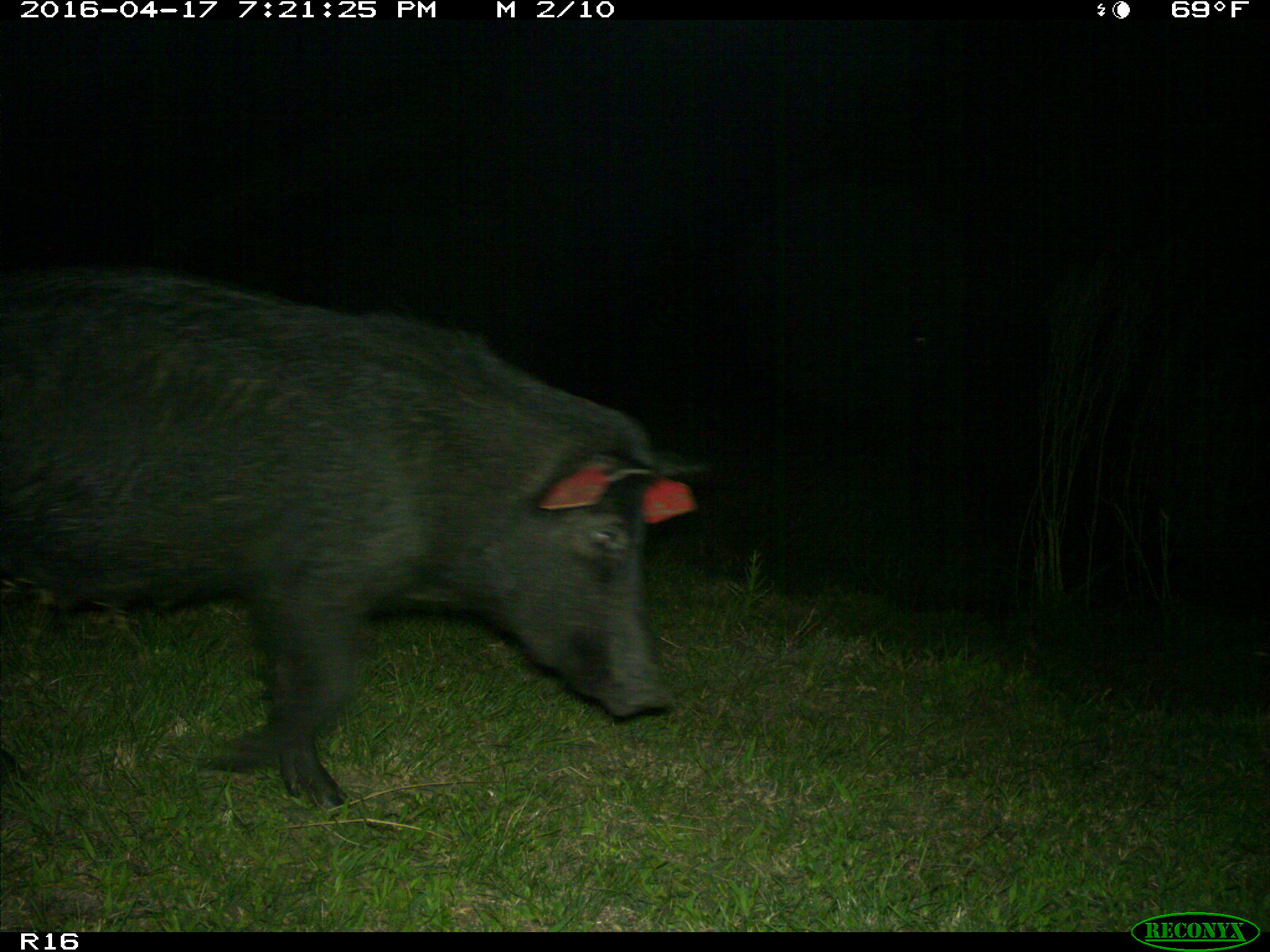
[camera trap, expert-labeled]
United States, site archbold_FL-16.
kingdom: Animalia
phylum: Chordata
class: Mammalia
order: Artiodactyla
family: Suidae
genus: Sus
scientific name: Sus scrofa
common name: wild boar